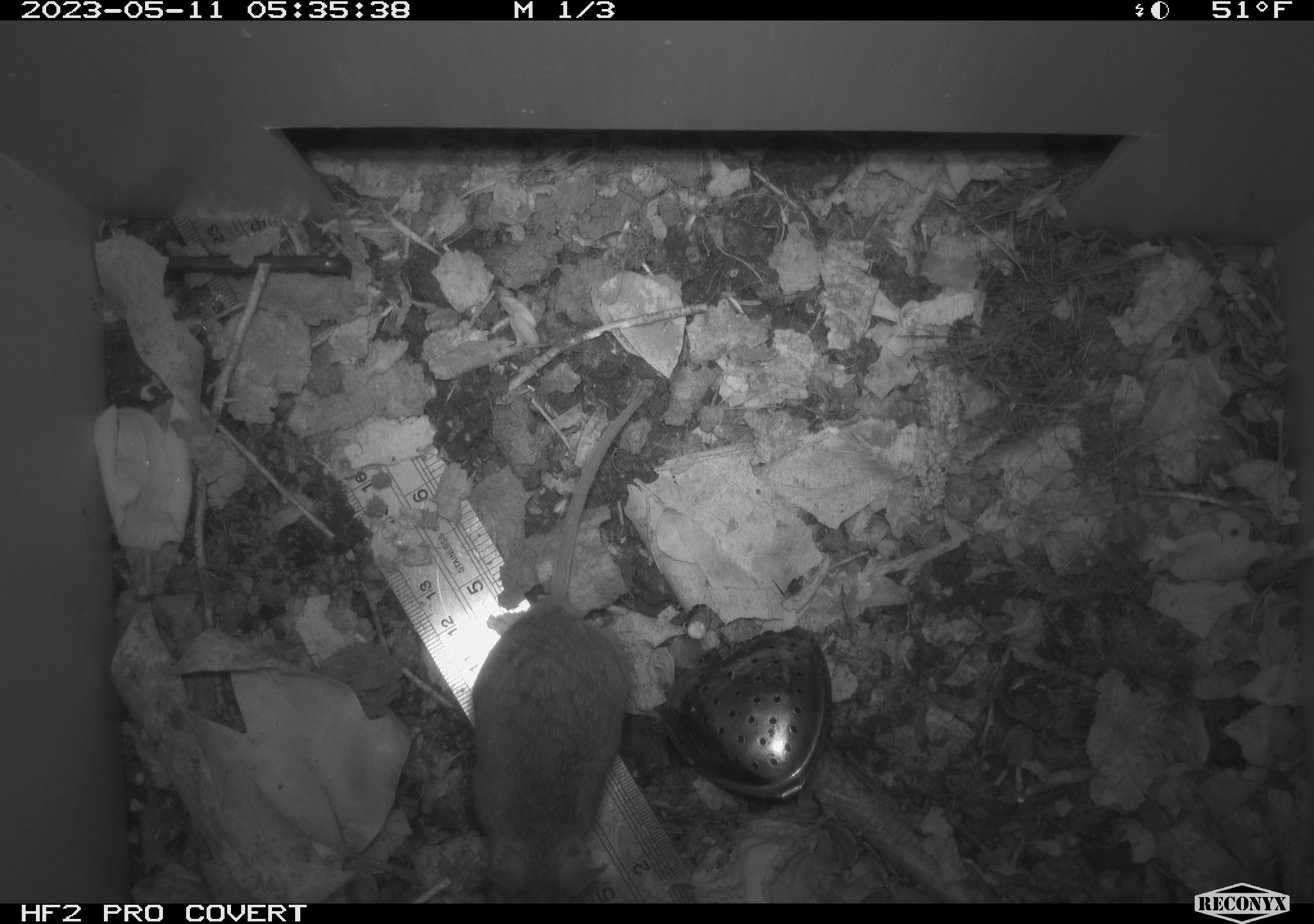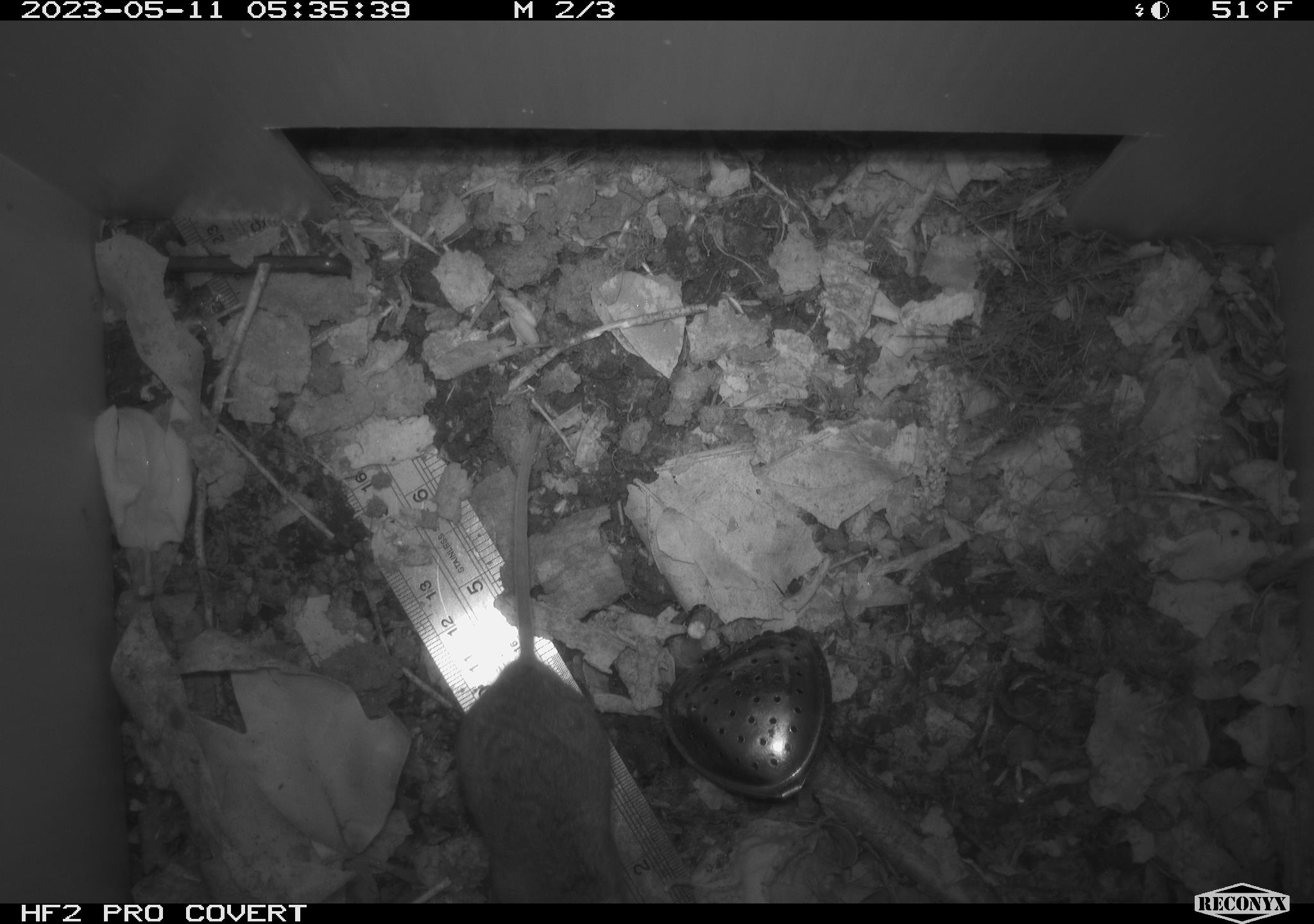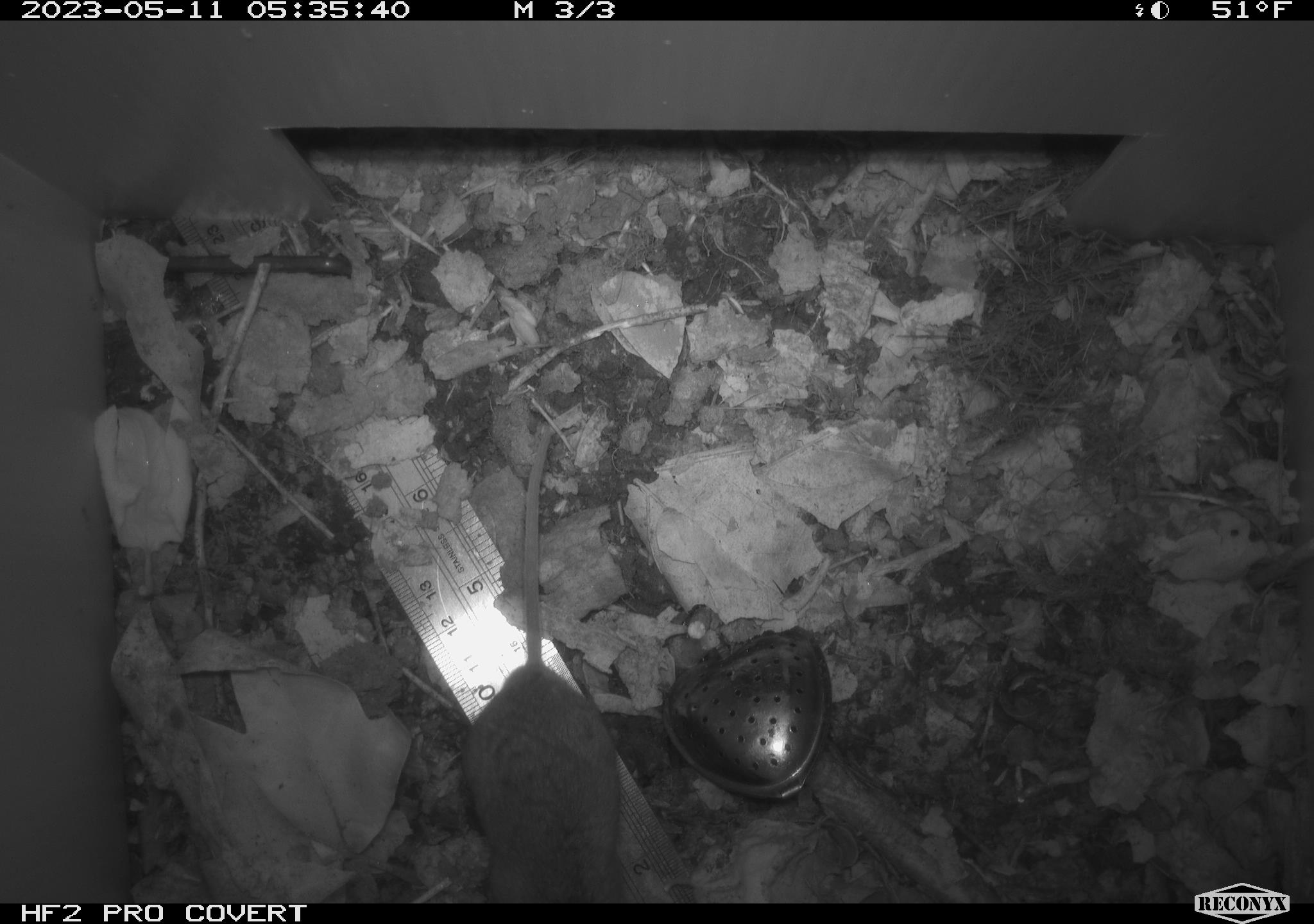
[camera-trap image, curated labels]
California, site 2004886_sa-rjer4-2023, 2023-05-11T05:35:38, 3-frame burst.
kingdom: Animalia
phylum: Chordata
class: Mammalia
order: Rodentia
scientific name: Rodentia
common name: mouse species